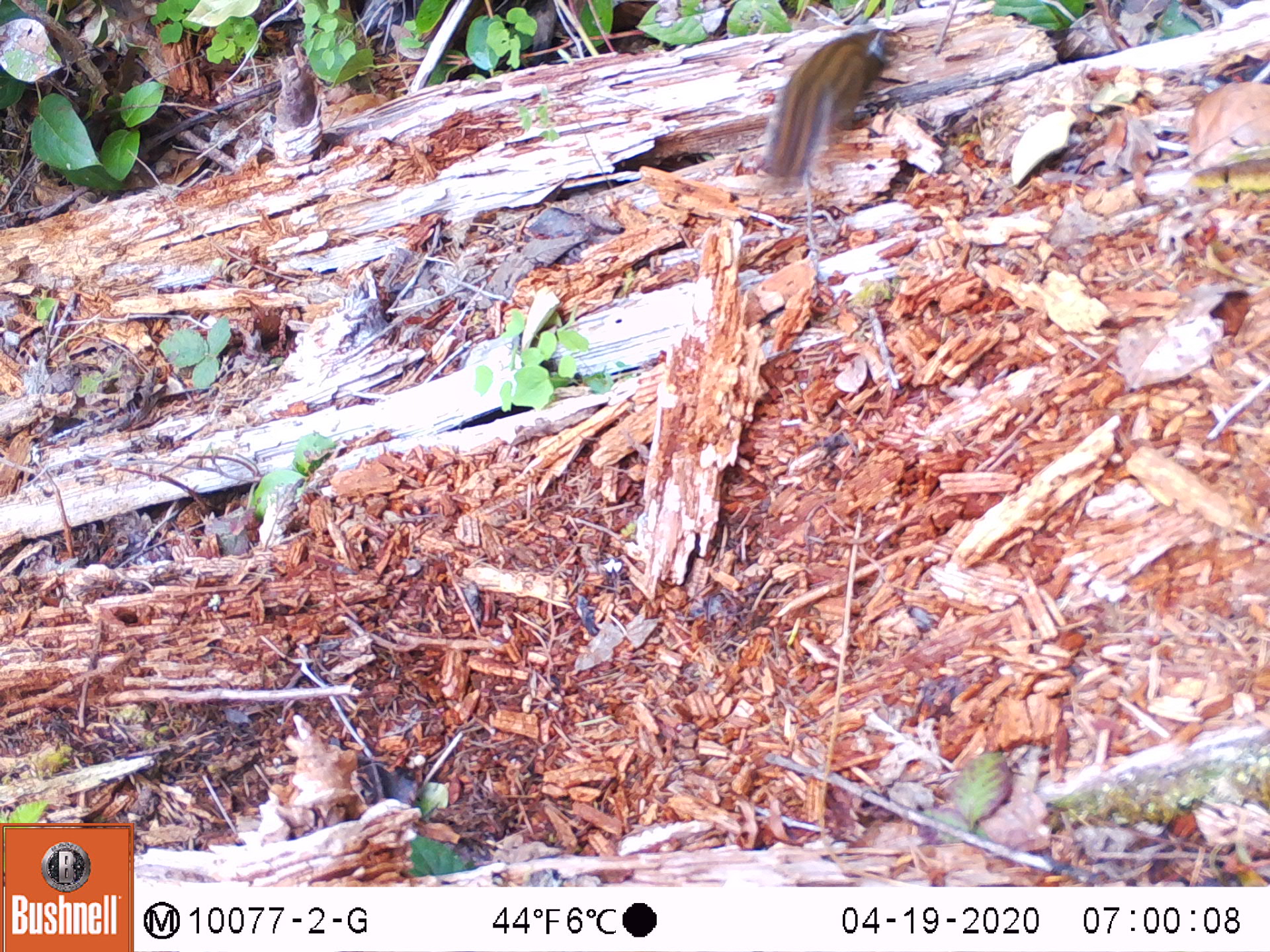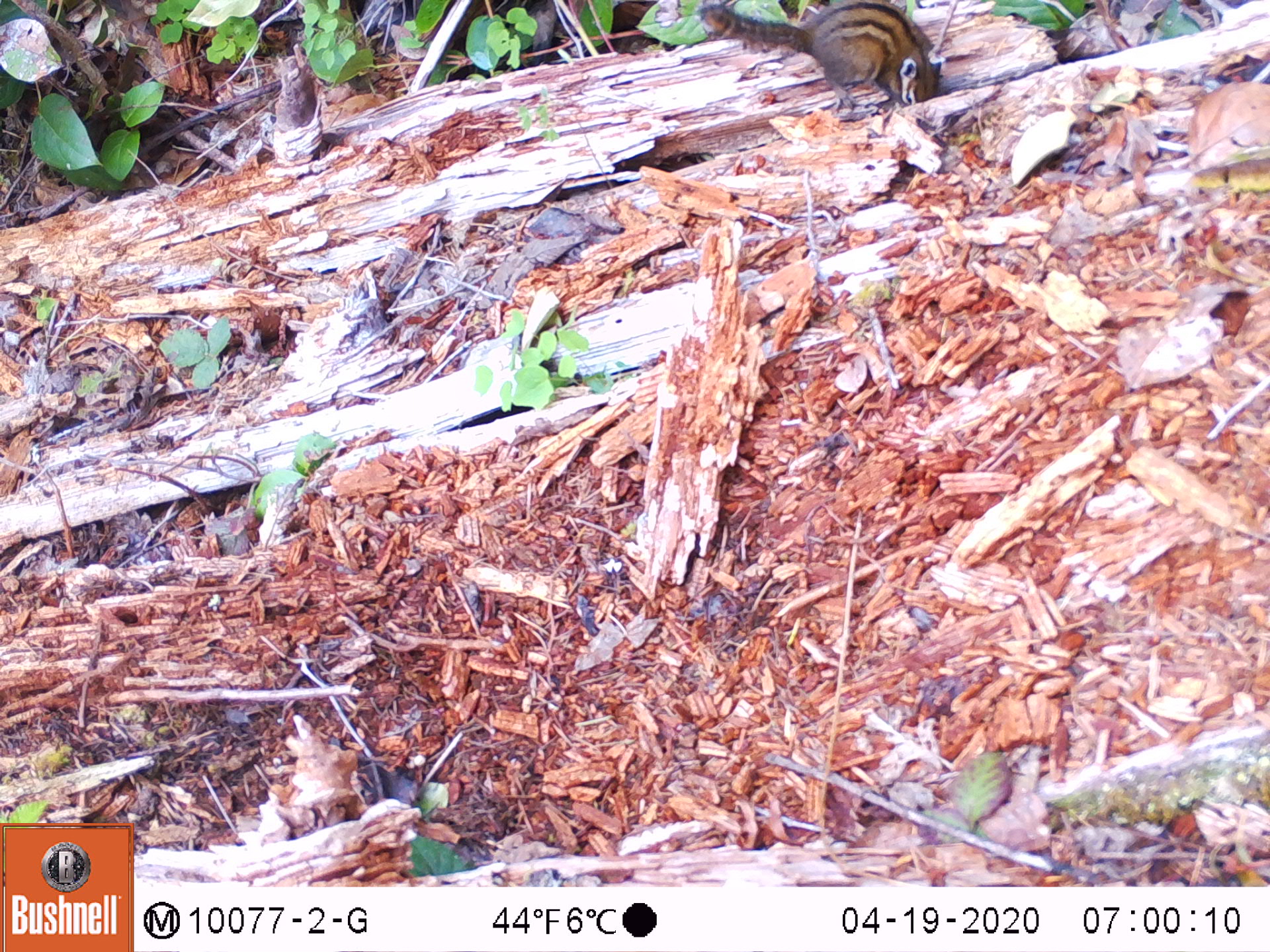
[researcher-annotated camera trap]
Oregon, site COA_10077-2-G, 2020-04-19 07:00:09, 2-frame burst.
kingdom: Animalia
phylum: Chordata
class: Mammalia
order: Rodentia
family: Sciuridae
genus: Neotamias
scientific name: Neotamias townsendii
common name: townsend's chipmunk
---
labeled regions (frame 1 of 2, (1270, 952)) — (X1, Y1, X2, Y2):
townsend's chipmunk: (755, 10, 914, 194)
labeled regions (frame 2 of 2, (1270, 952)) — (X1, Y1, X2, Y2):
townsend's chipmunk: (695, 0, 955, 113)